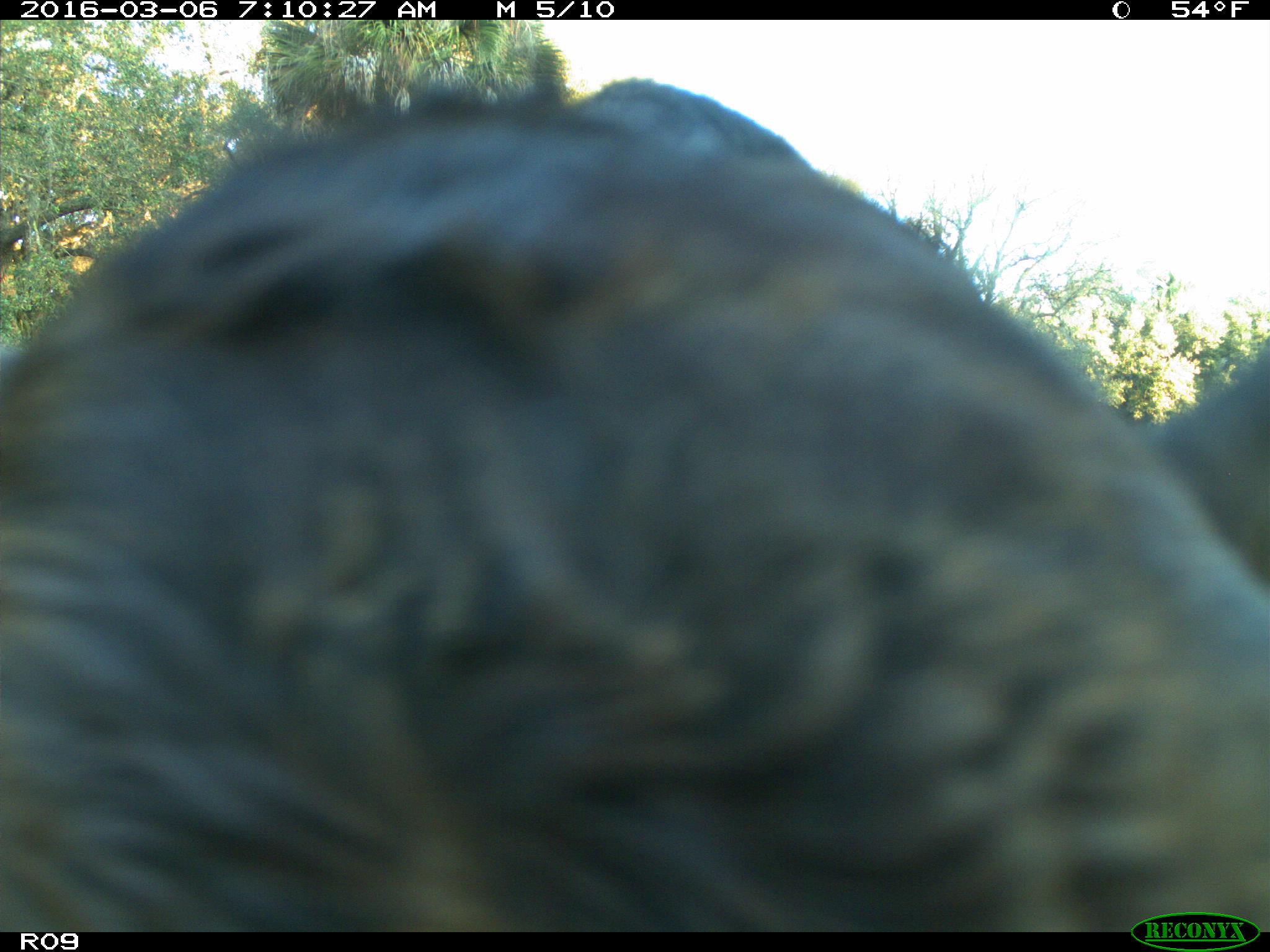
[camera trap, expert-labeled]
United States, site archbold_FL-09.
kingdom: Animalia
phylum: Chordata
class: Mammalia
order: Artiodactyla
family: Bovidae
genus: Bos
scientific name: Bos taurus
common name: domestic cow